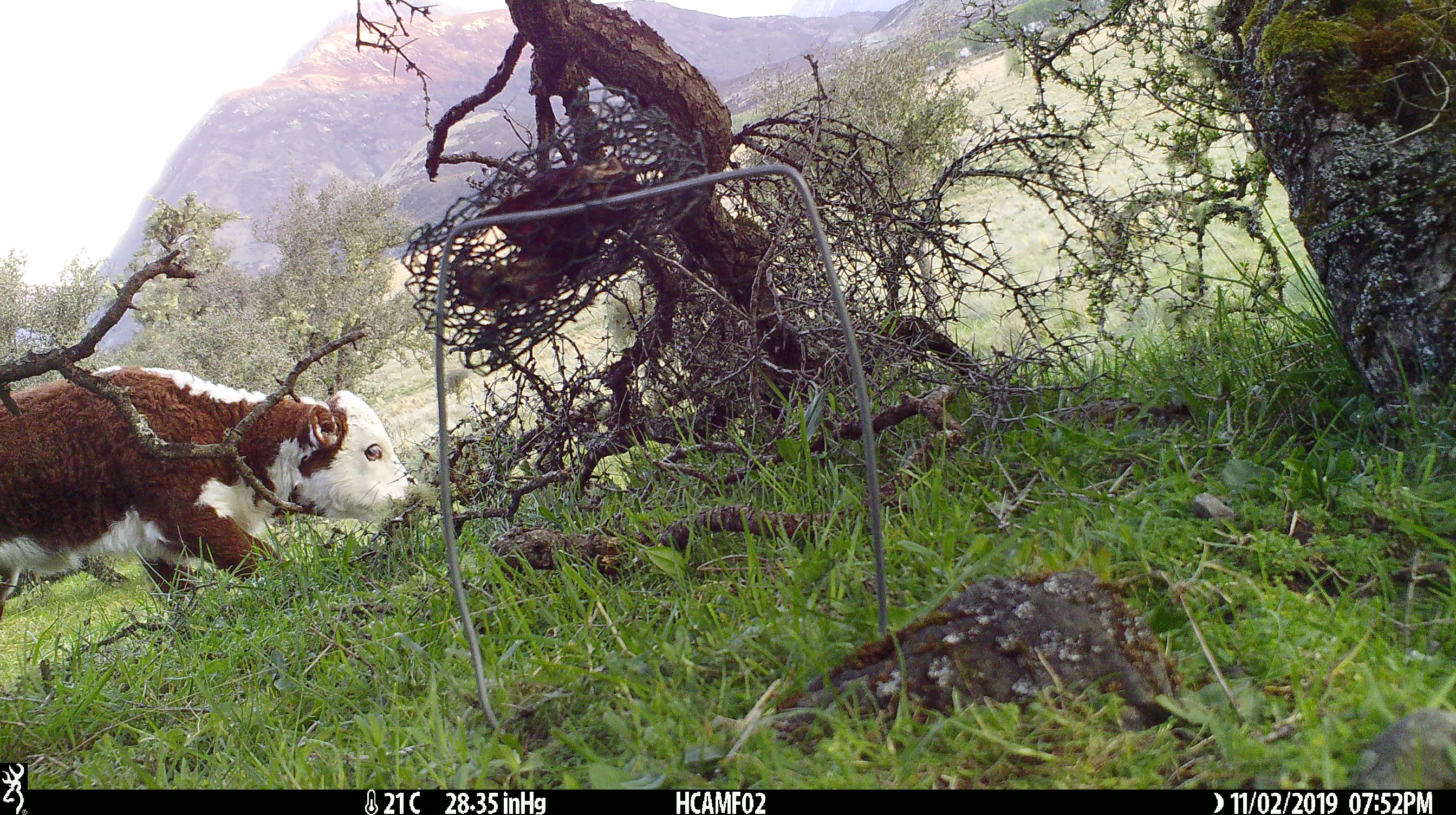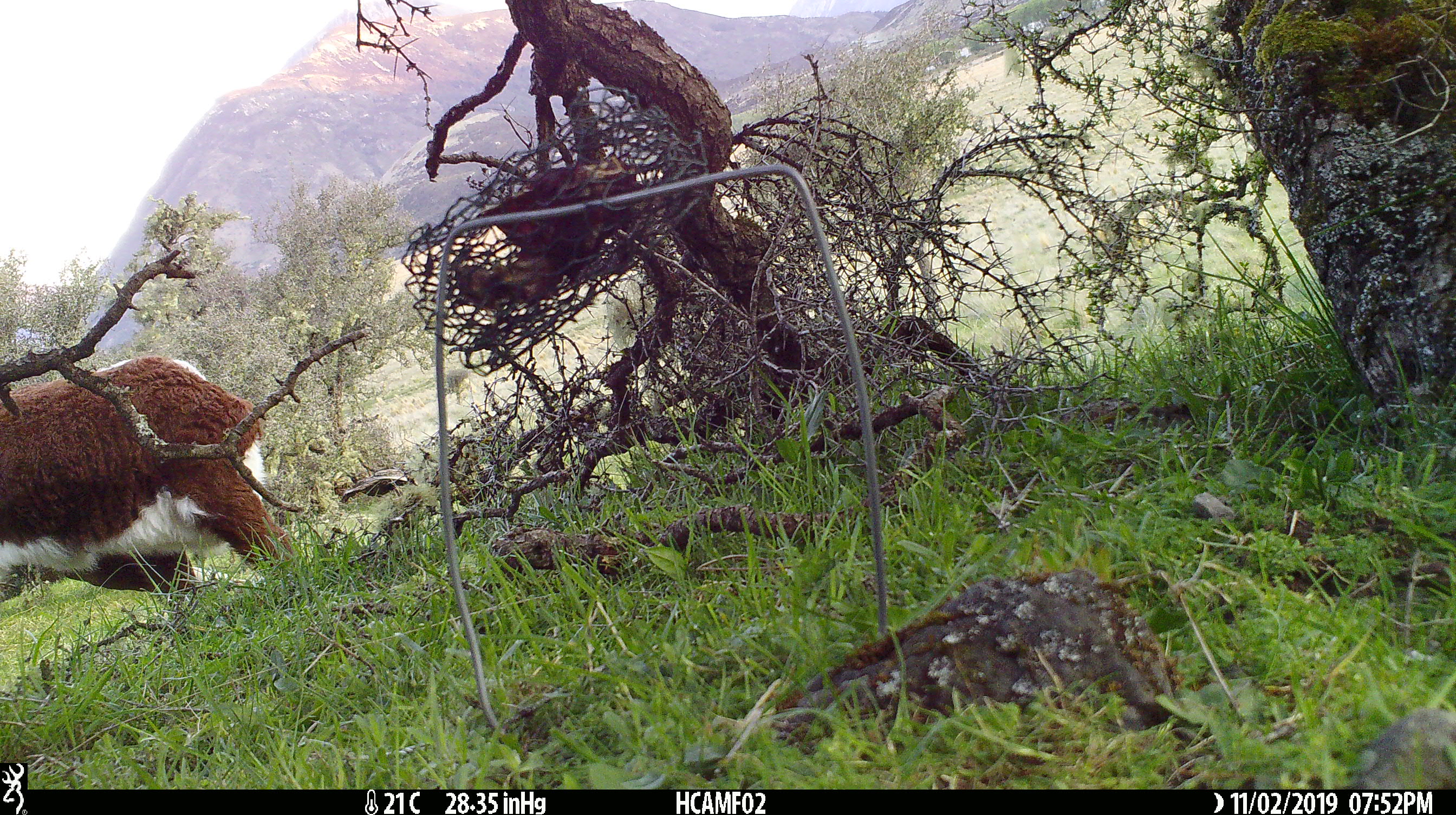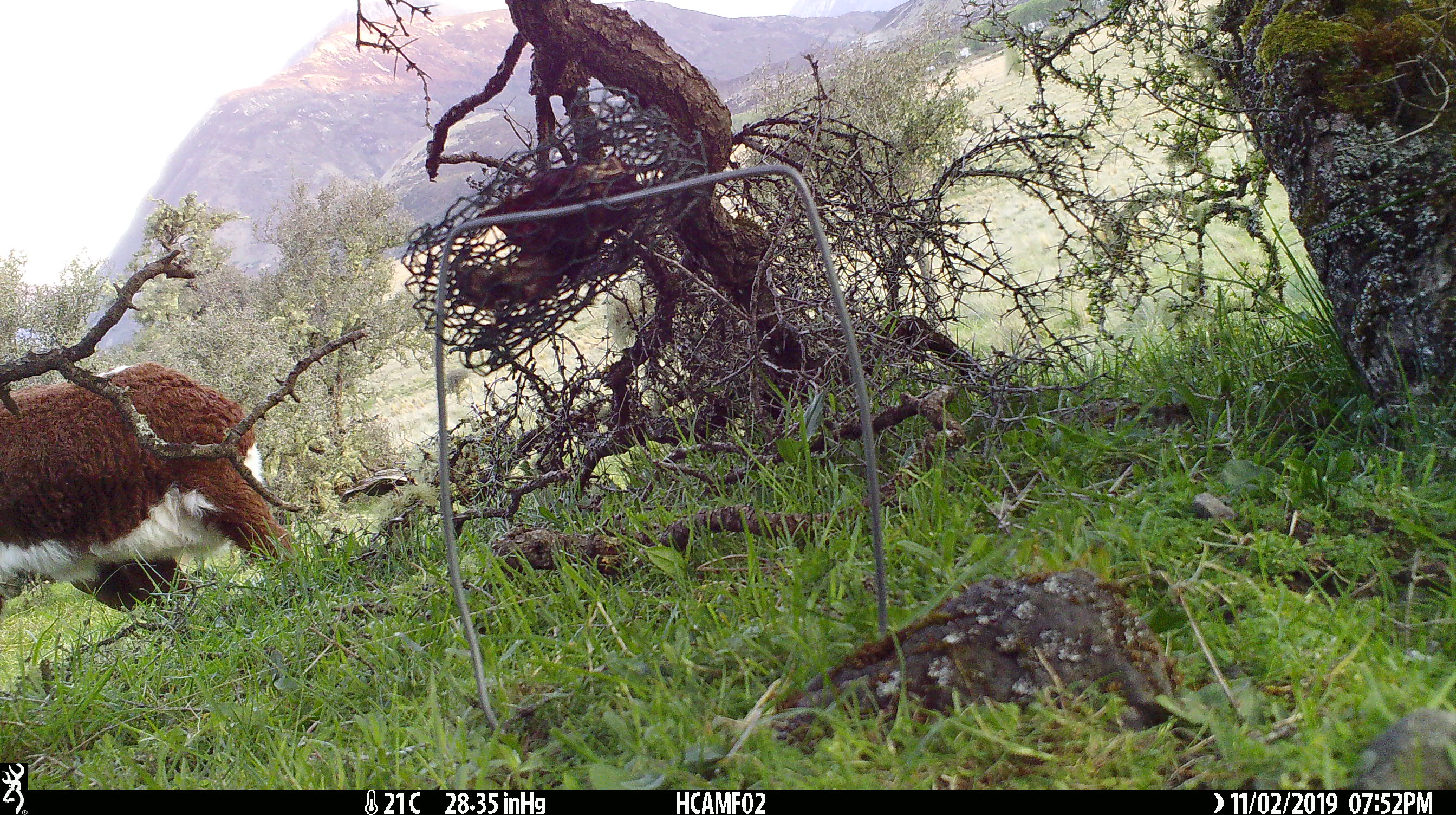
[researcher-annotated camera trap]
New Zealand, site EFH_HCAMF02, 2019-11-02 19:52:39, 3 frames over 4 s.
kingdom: Animalia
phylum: Chordata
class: Mammalia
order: Artiodactyla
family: Bovidae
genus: Bos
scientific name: Bos taurus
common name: domestic cow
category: cow